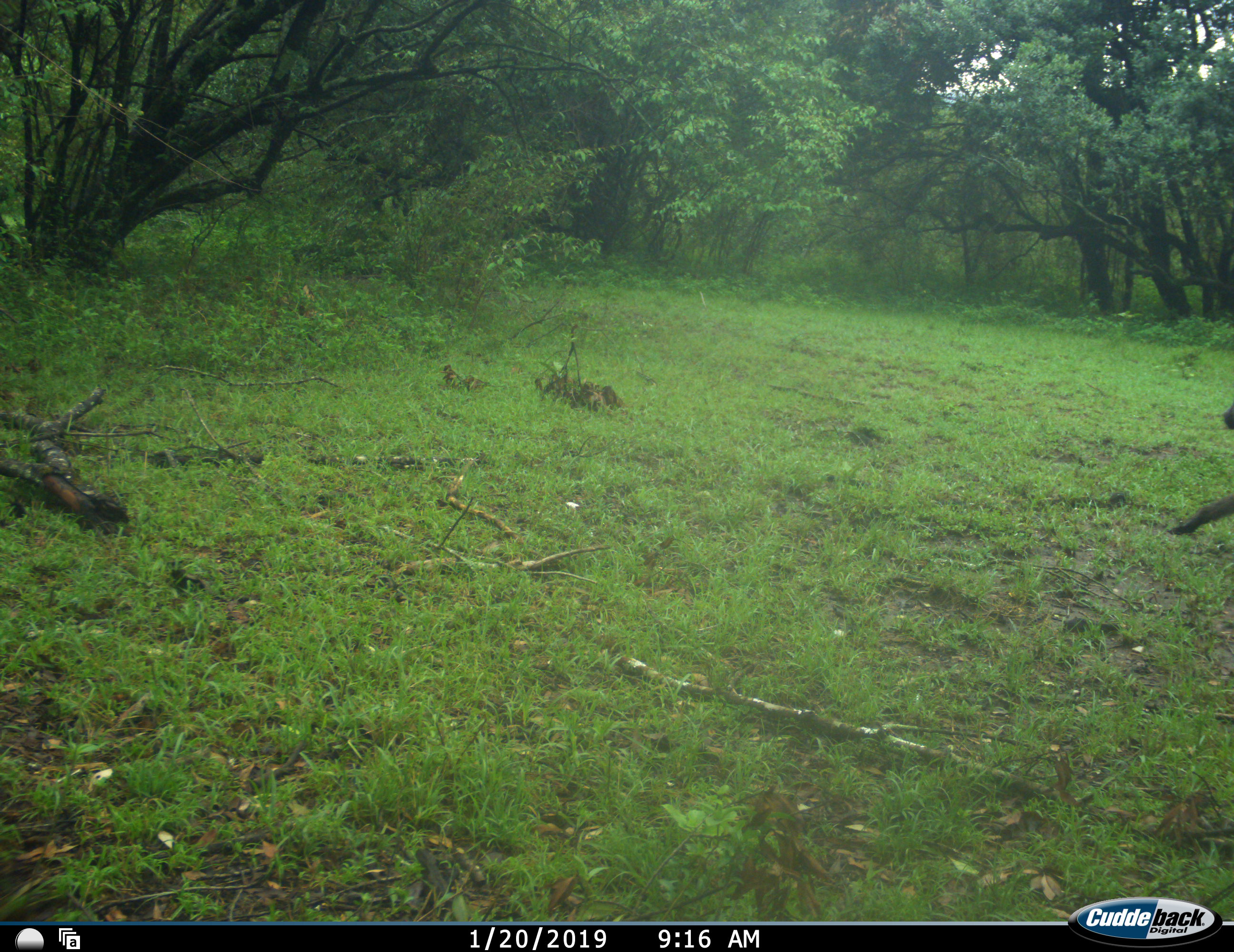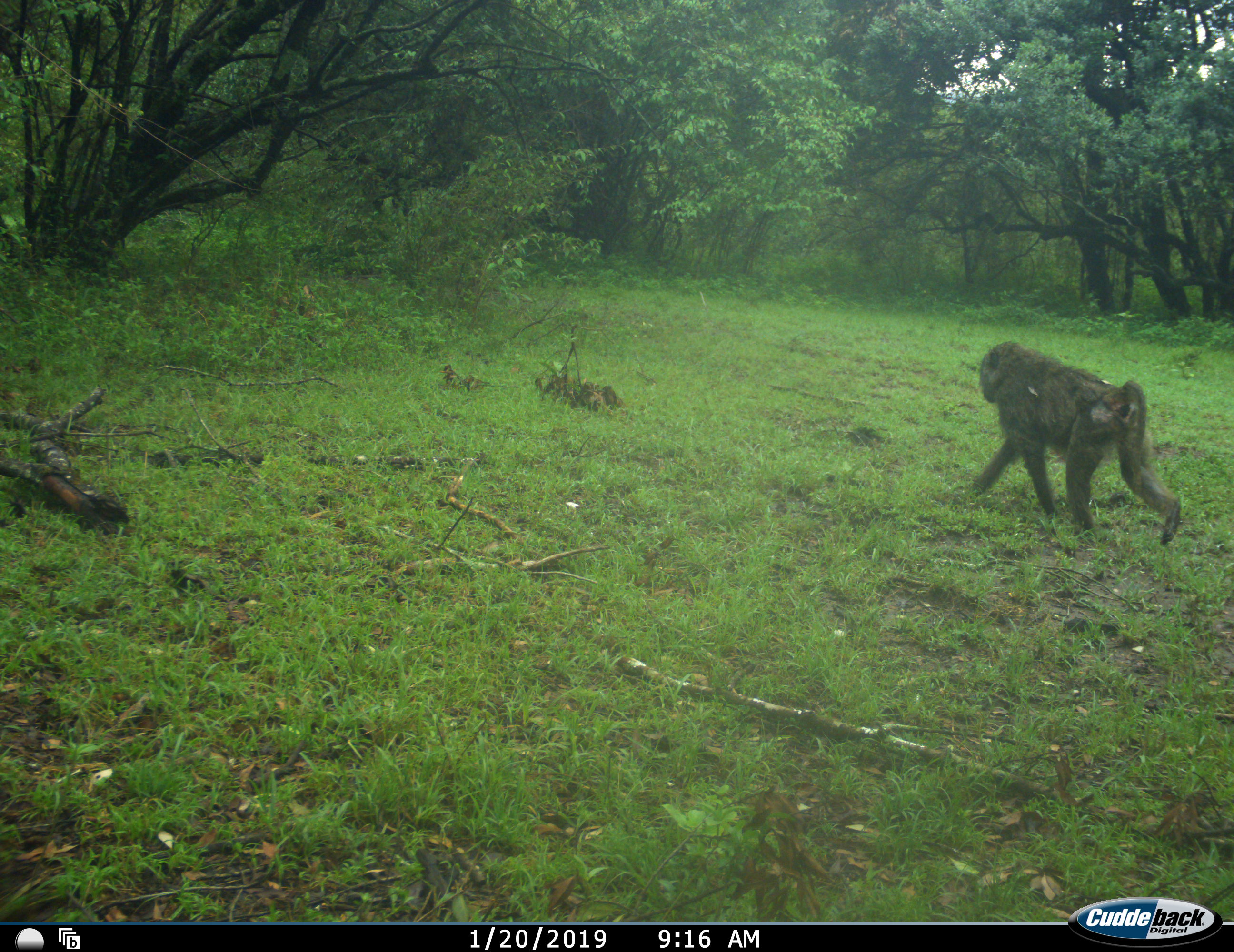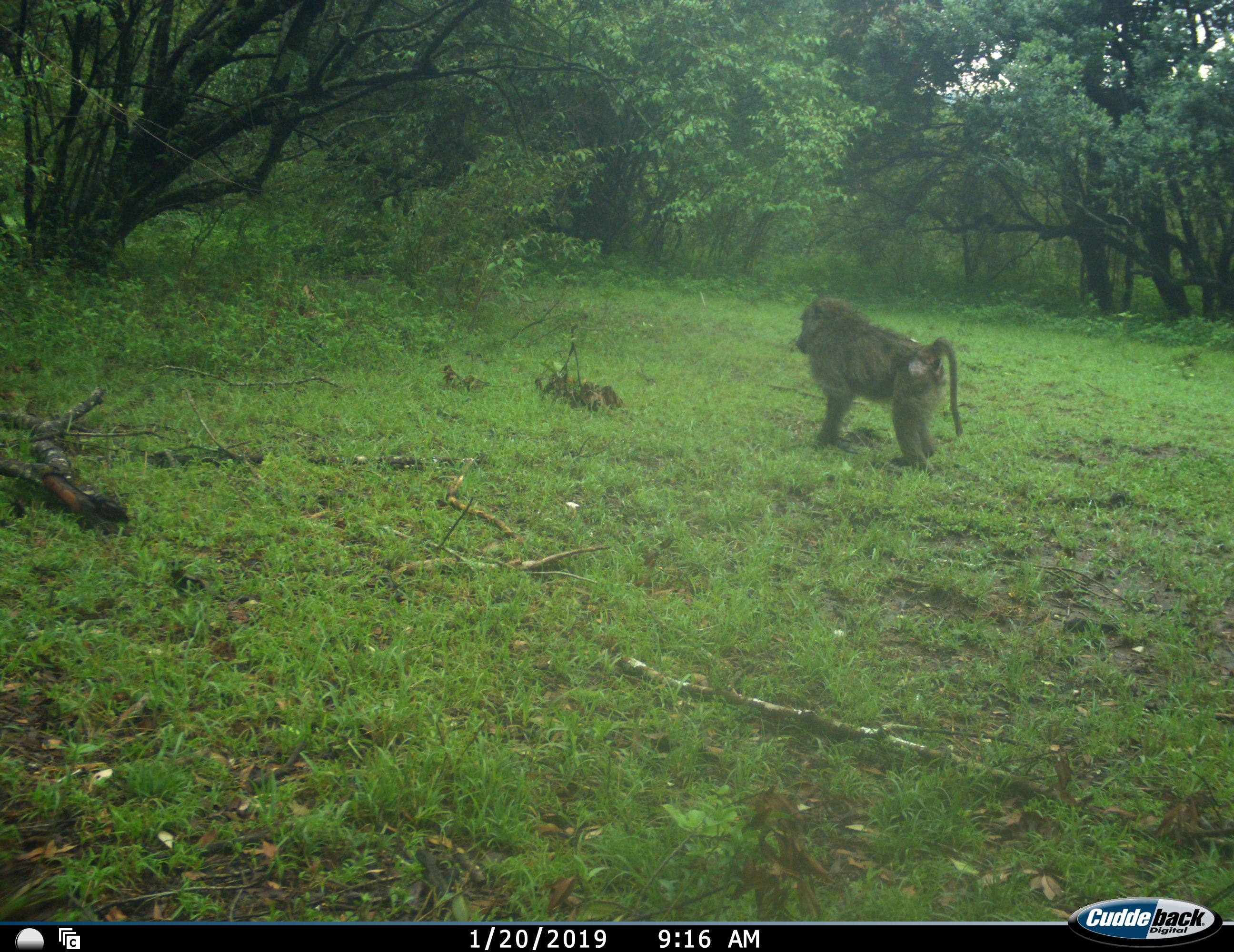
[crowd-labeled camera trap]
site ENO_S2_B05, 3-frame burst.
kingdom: Animalia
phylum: Chordata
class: Mammalia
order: Primates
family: Cercopithecidae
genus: Papio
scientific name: Papio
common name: baboon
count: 1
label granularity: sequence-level